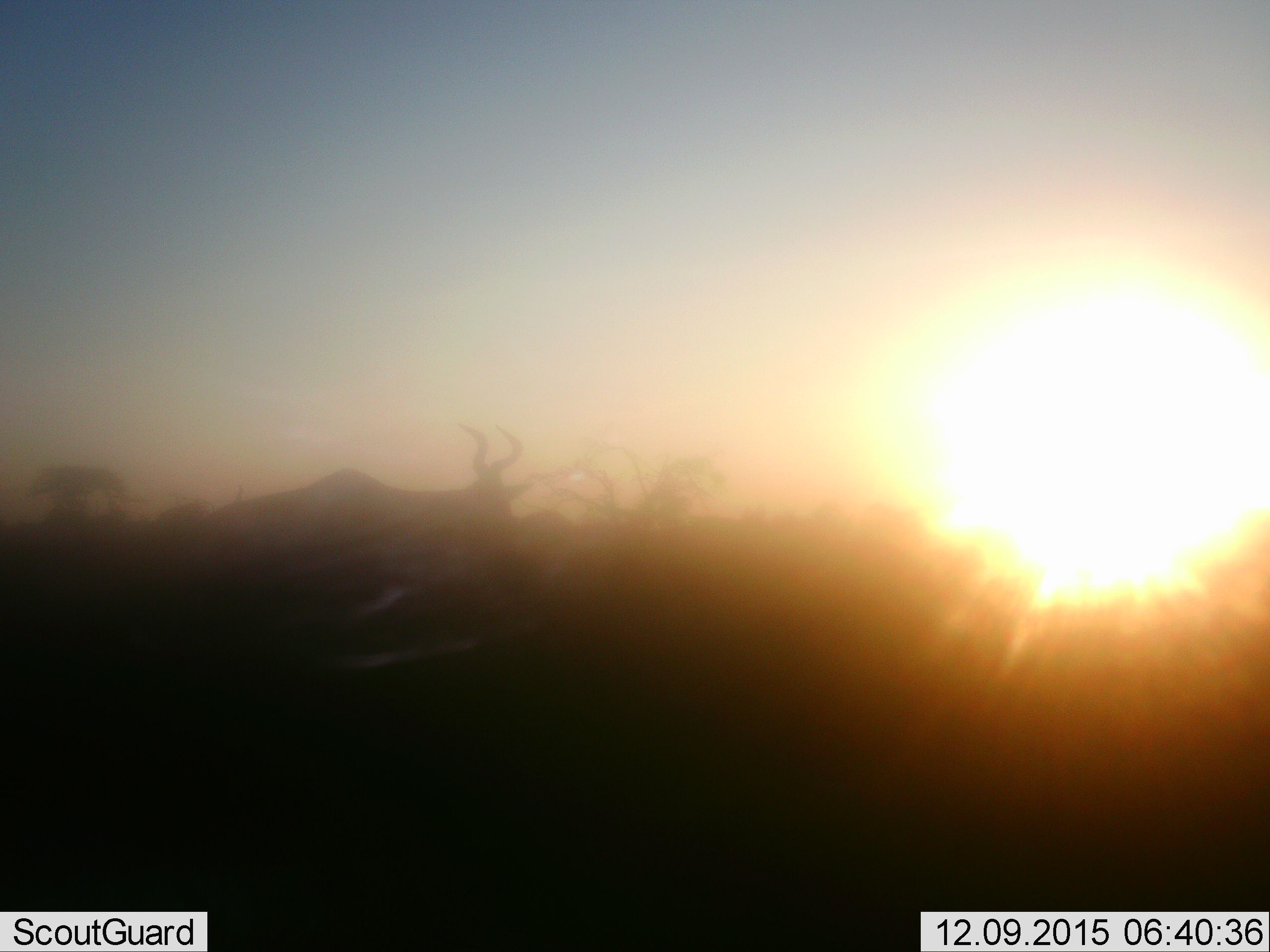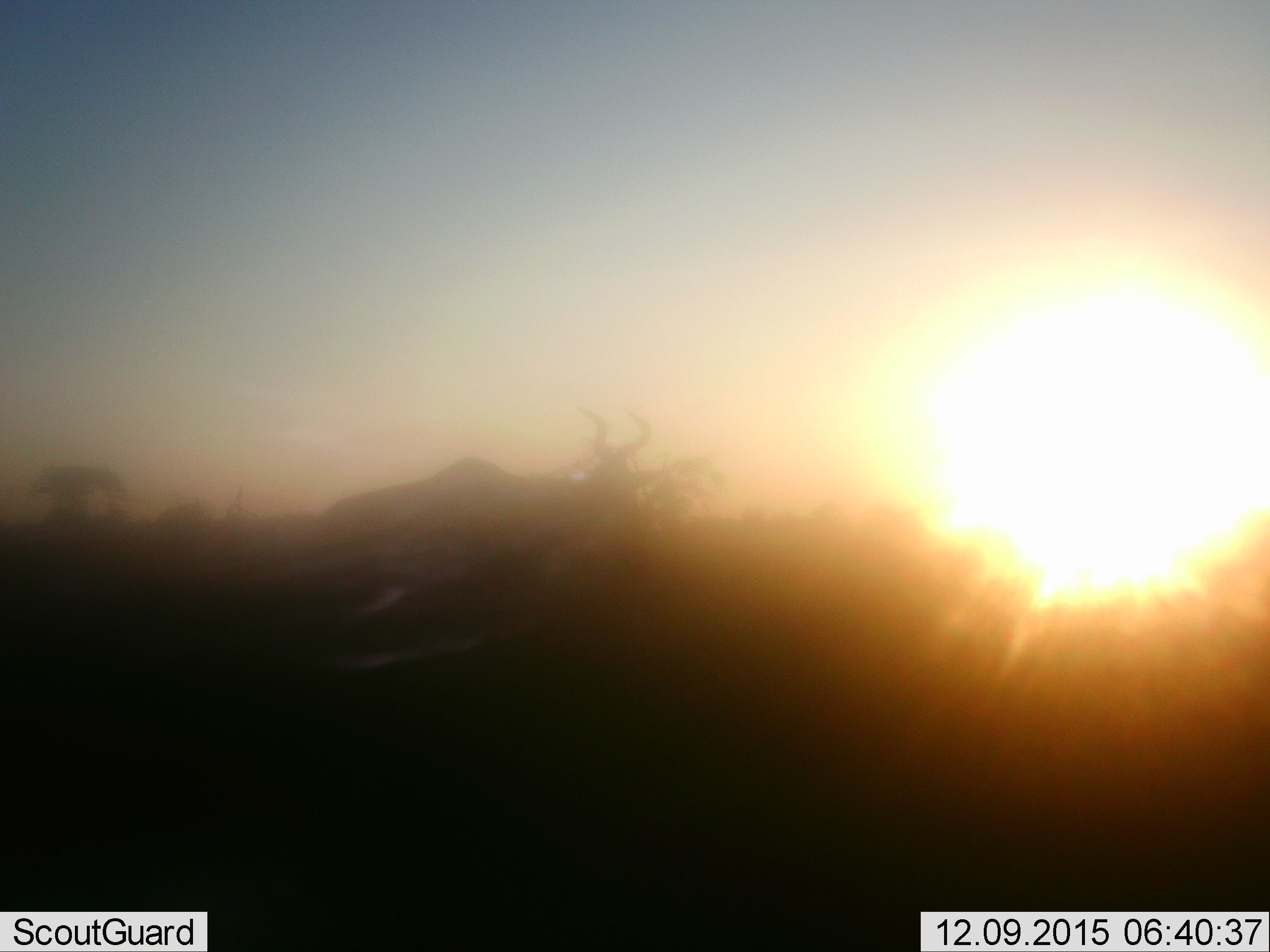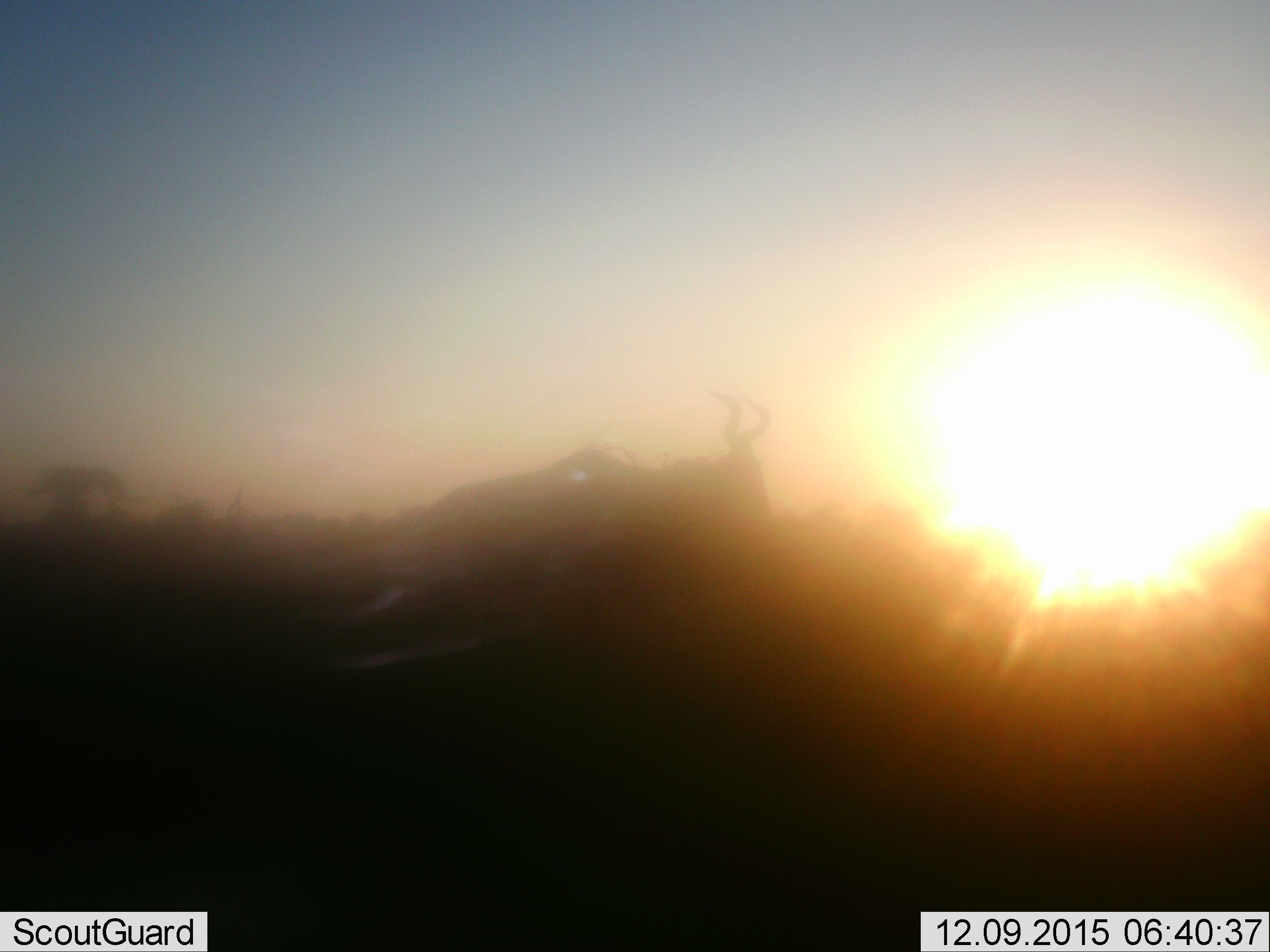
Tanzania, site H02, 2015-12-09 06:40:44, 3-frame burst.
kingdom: Animalia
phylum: Chordata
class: Mammalia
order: Artiodactyla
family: Bovidae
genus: Alcelaphus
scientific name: Alcelaphus buselaphus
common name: hartebeest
Hartebeest (Alcelaphus buselaphus), count 1. Behavior (volunteer vote fractions): standing 17%, resting 0%, moving 83%, interacting 0%. Young present (vote fraction): 0%. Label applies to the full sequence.